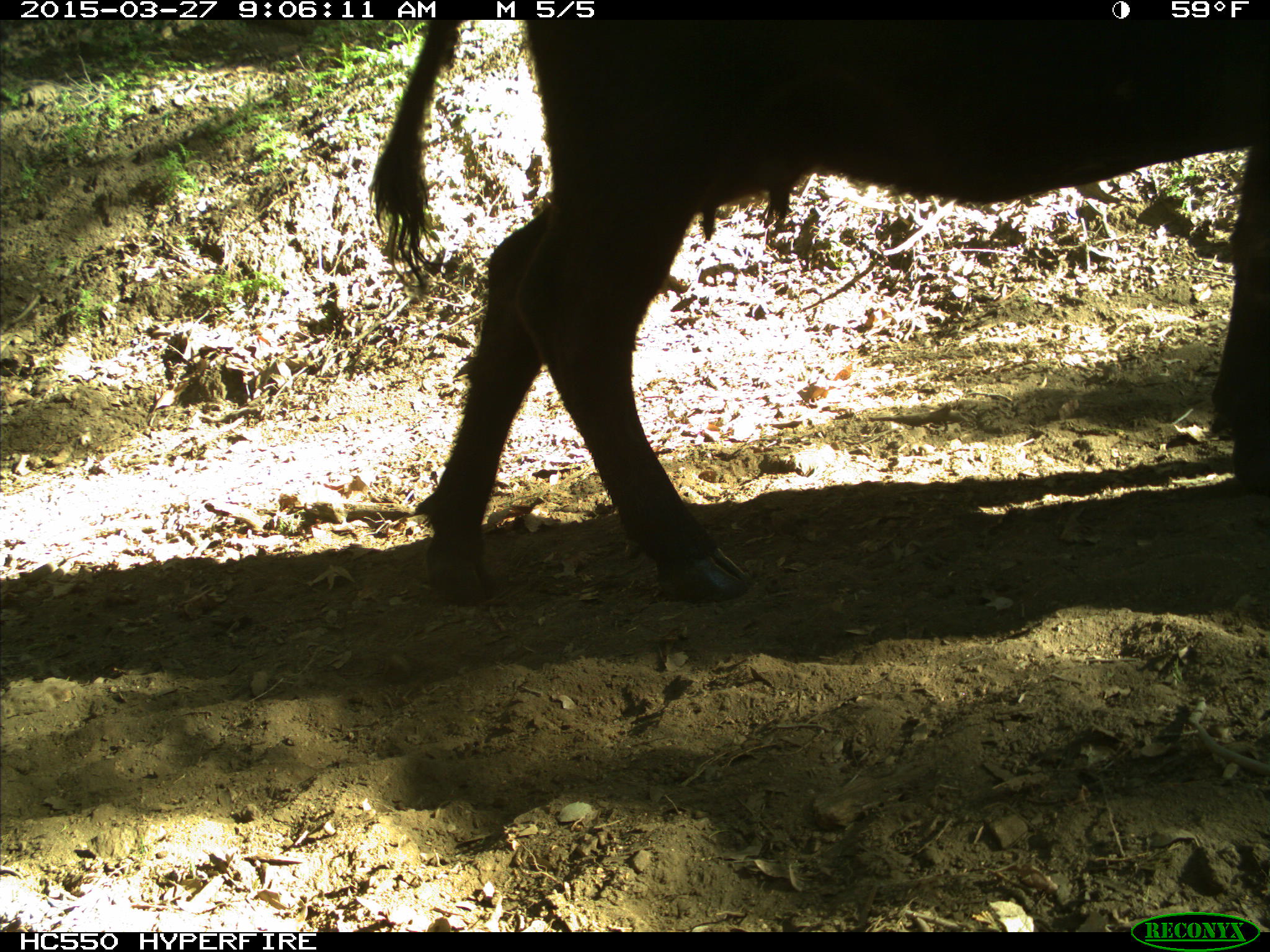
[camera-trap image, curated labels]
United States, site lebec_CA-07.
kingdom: Animalia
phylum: Chordata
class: Mammalia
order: Artiodactyla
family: Bovidae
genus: Bos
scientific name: Bos taurus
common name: domestic cow